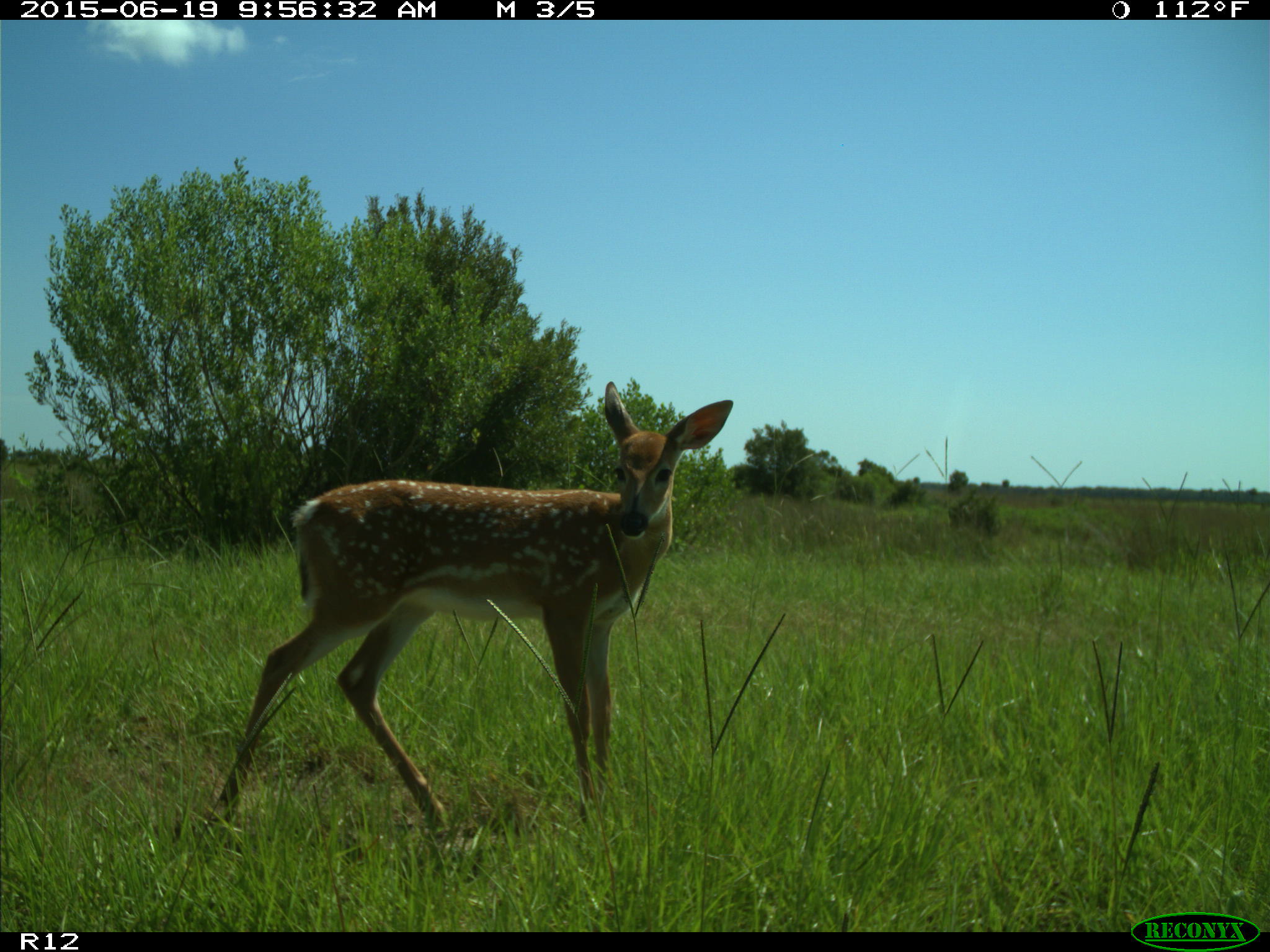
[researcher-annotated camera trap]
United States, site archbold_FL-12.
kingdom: Animalia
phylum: Chordata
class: Mammalia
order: Artiodactyla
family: Cervidae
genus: Odocoileus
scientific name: Odocoileus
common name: deer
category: unidentified deer